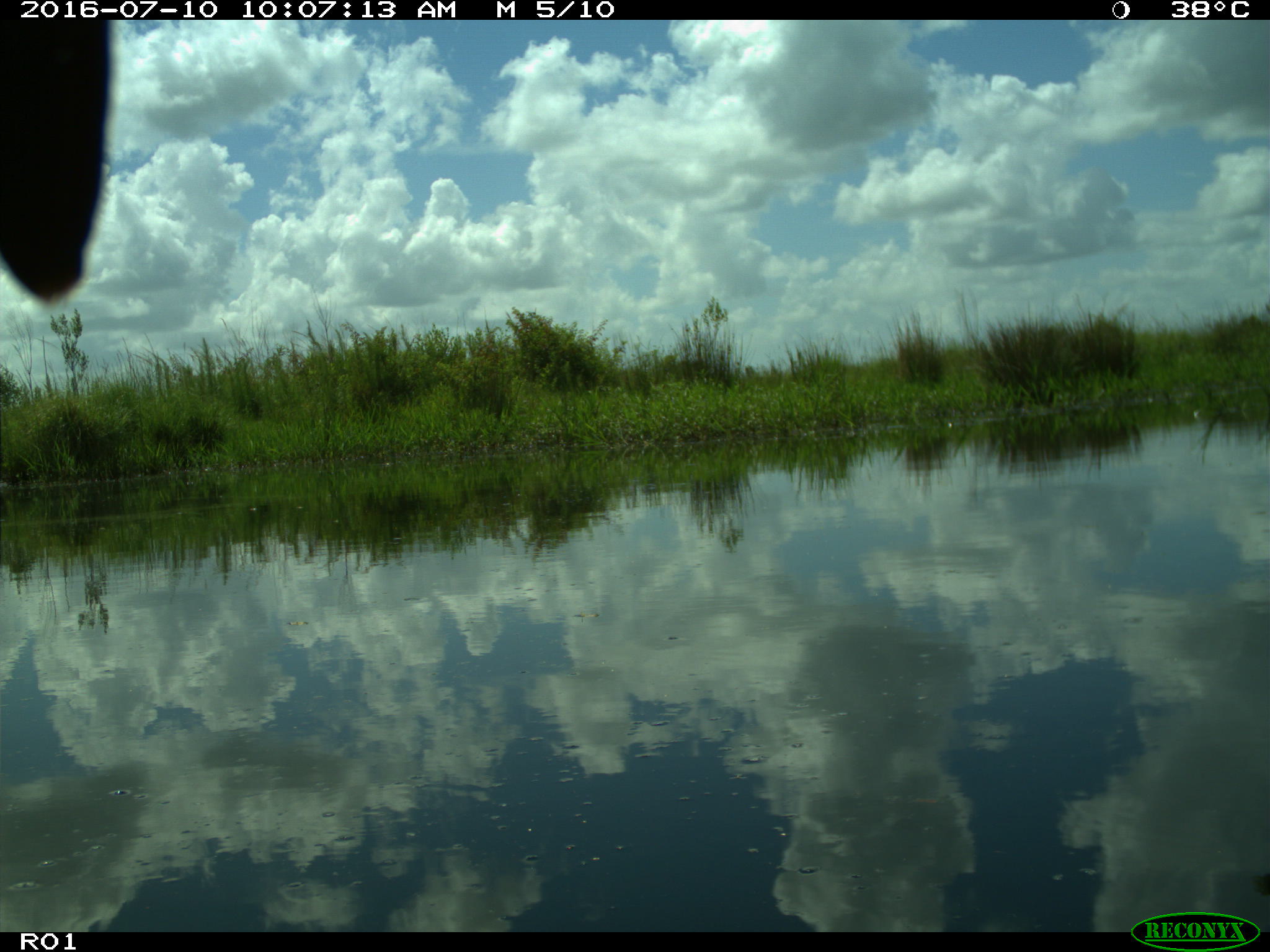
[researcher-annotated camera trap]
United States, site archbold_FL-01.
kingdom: Animalia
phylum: Chordata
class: Aves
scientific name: Aves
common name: birds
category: unidentified bird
Unidentified bird (birds) (Aves).